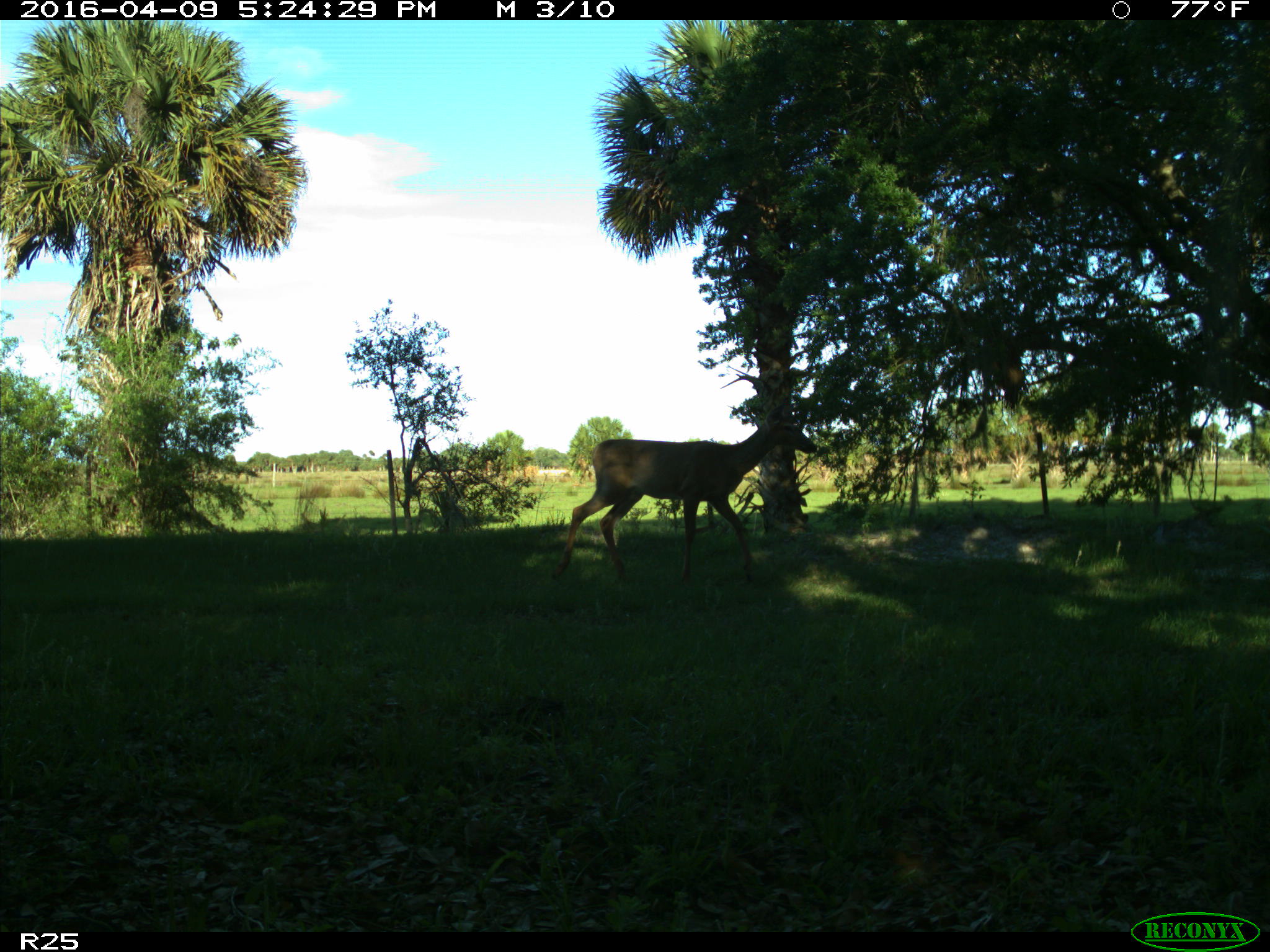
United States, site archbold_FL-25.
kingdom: Animalia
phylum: Chordata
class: Mammalia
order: Artiodactyla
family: Cervidae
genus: Odocoileus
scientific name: Odocoileus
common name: deer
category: unidentified deer